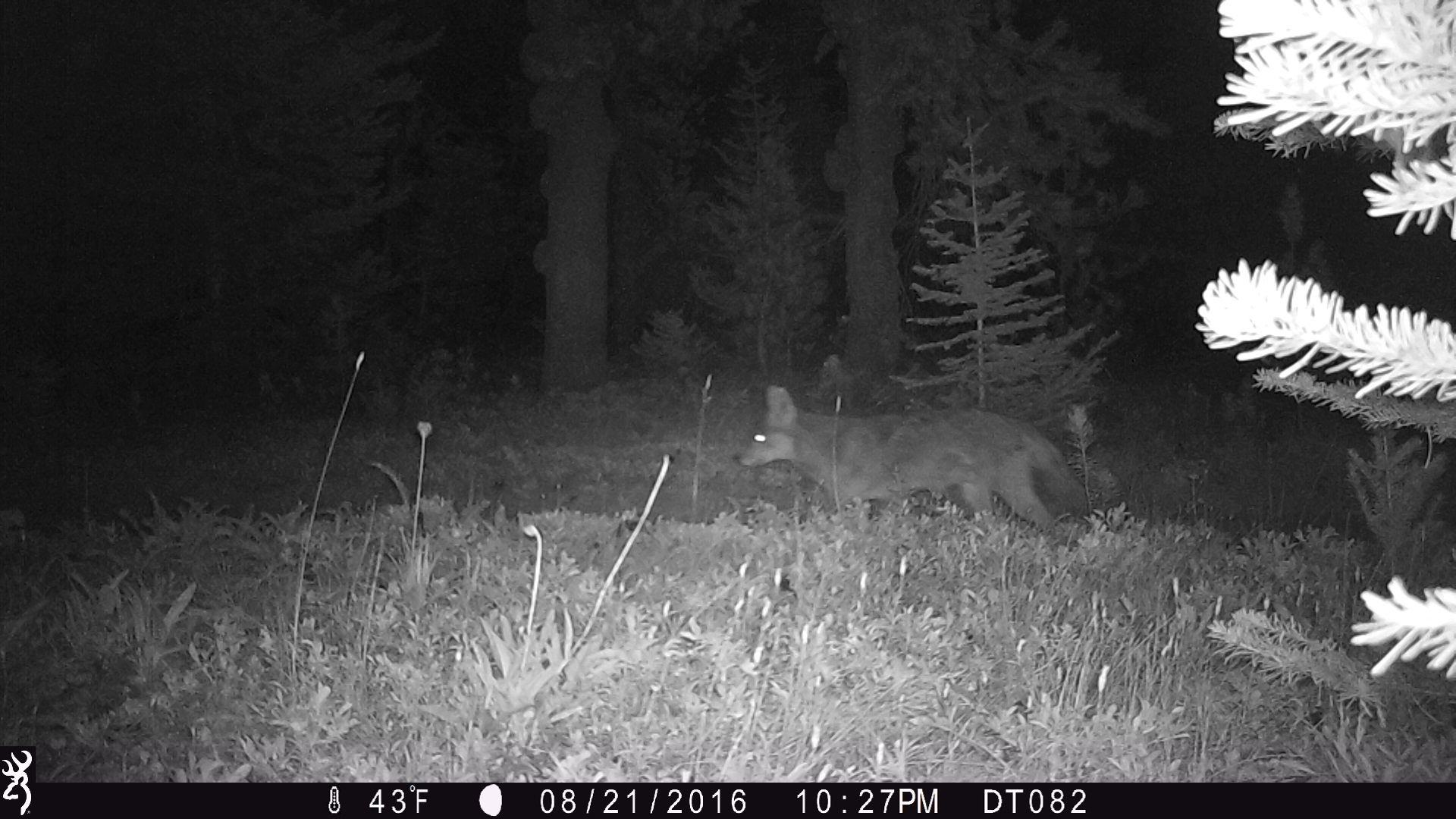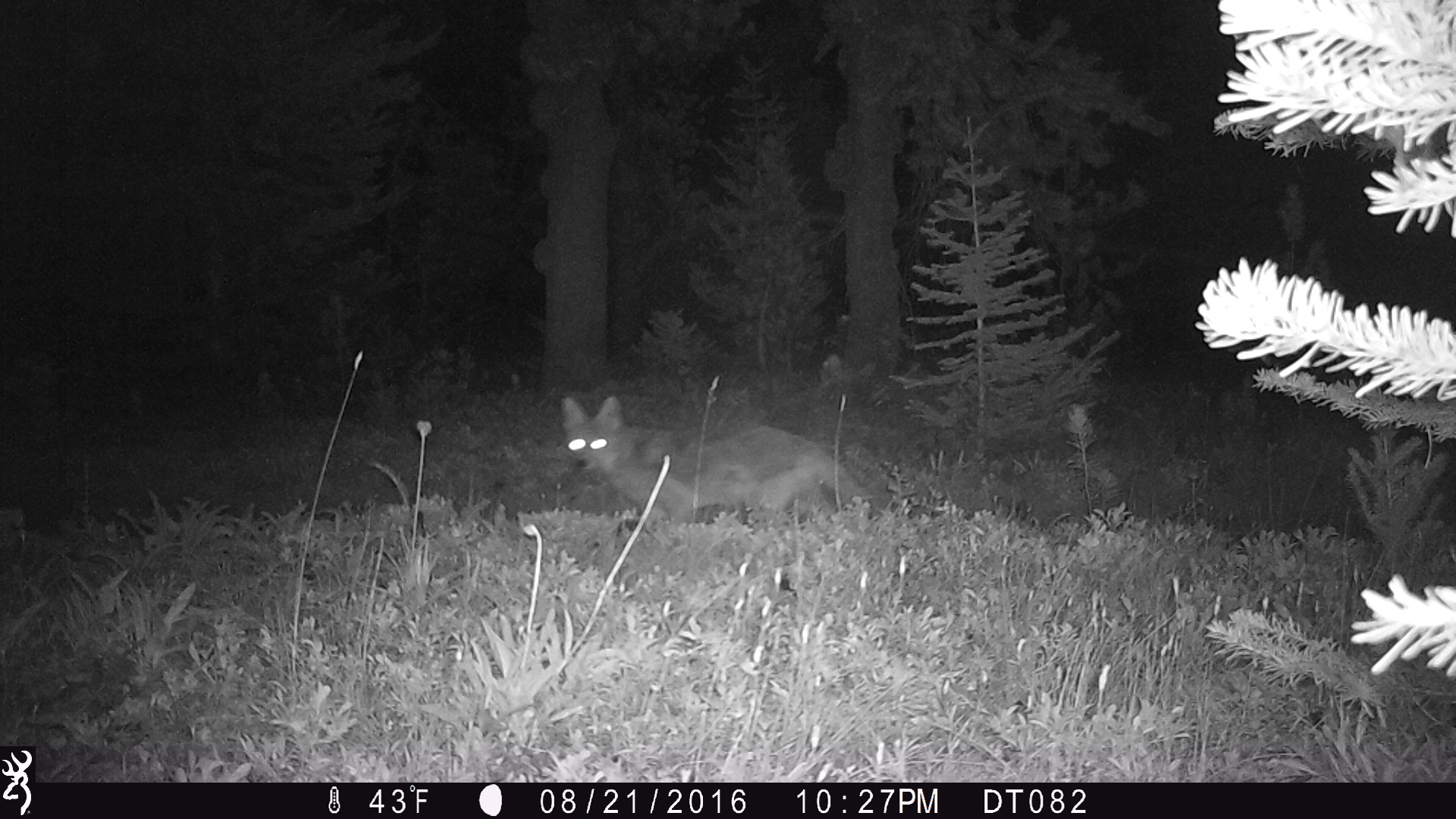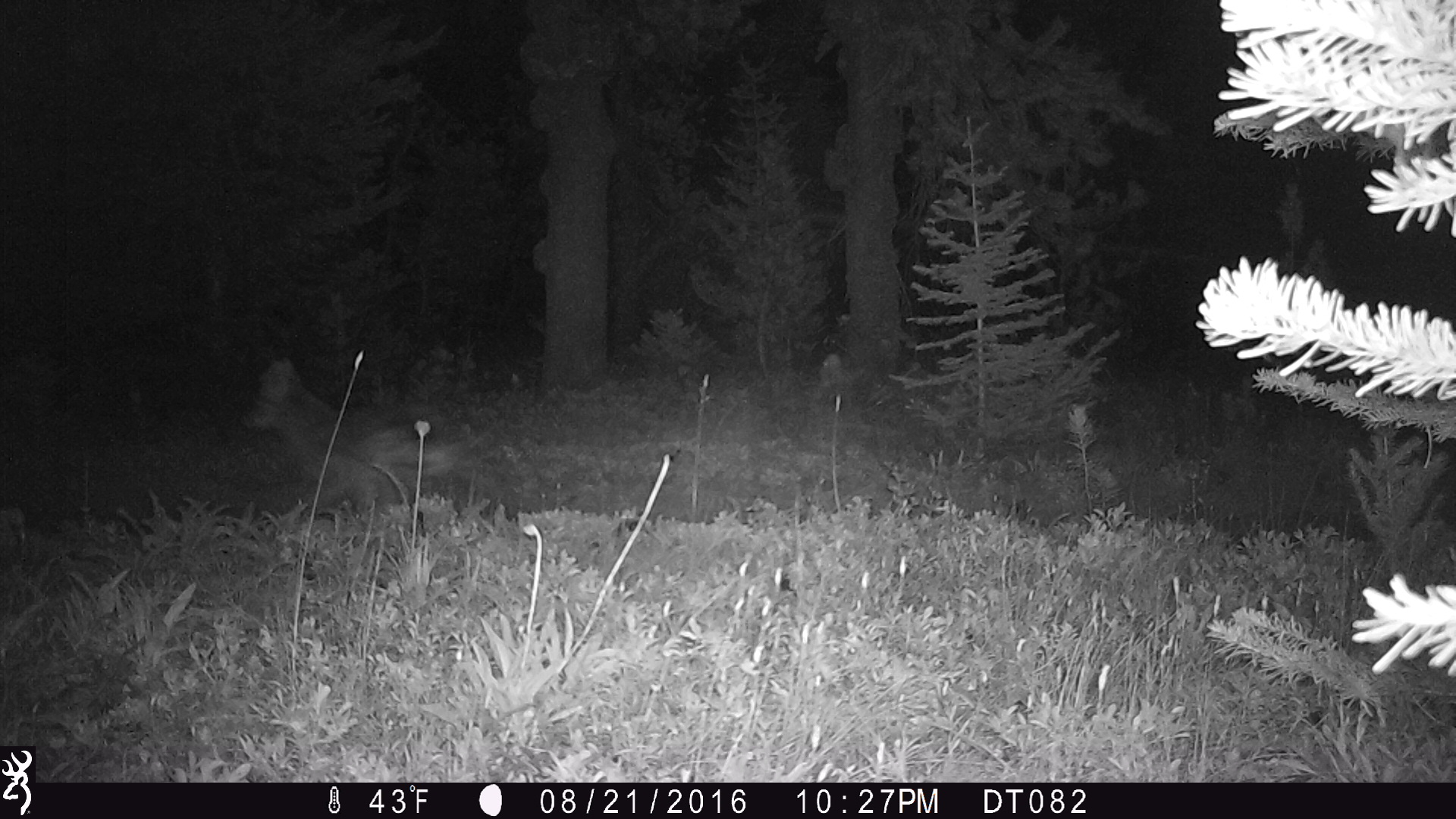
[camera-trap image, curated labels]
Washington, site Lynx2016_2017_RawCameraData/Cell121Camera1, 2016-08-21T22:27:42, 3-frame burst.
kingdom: Animalia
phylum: Chordata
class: Mammalia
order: Carnivora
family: Canidae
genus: Canis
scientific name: Canis latrans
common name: coyote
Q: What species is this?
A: Canis latrans (coyote).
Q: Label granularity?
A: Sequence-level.